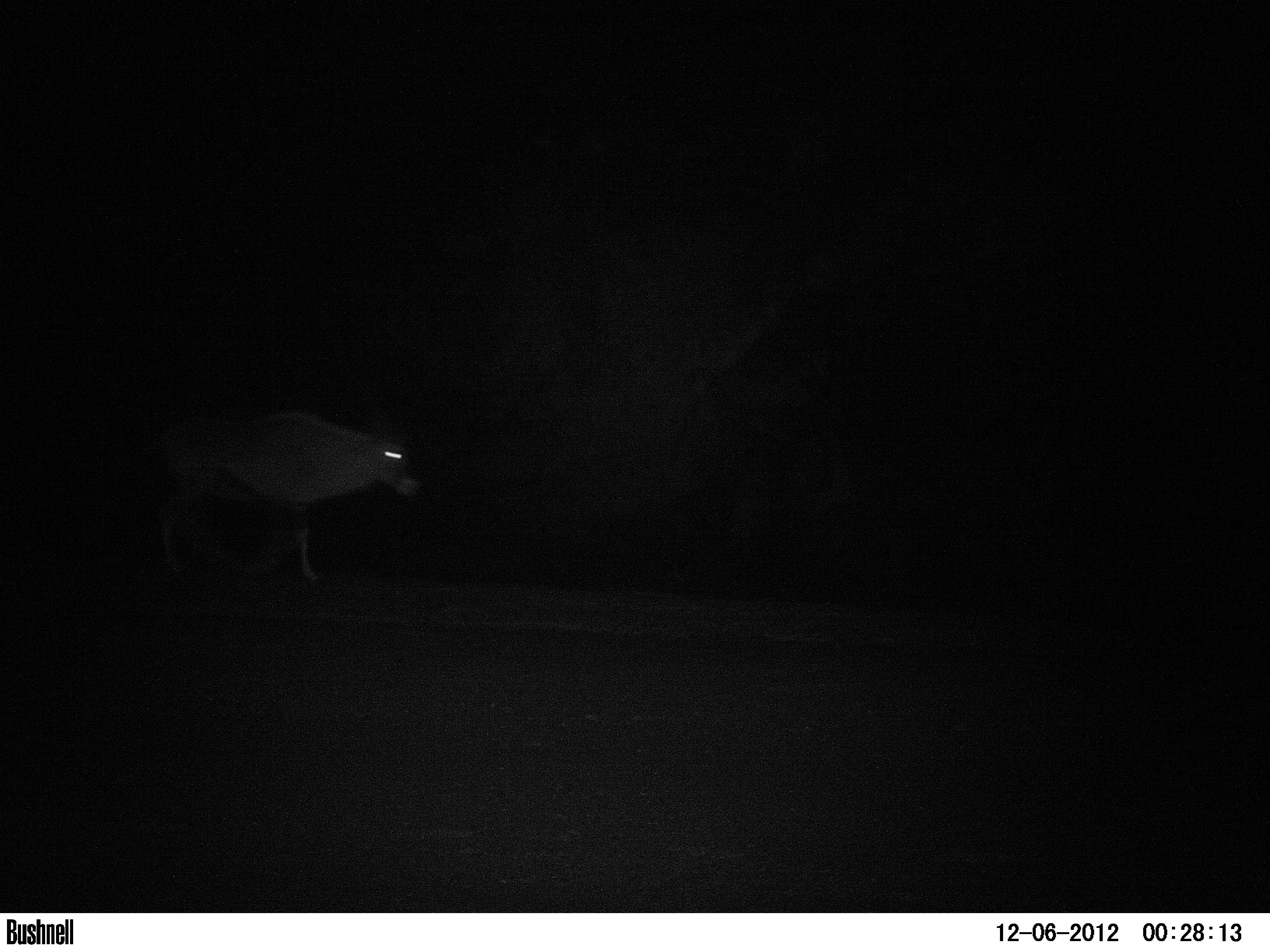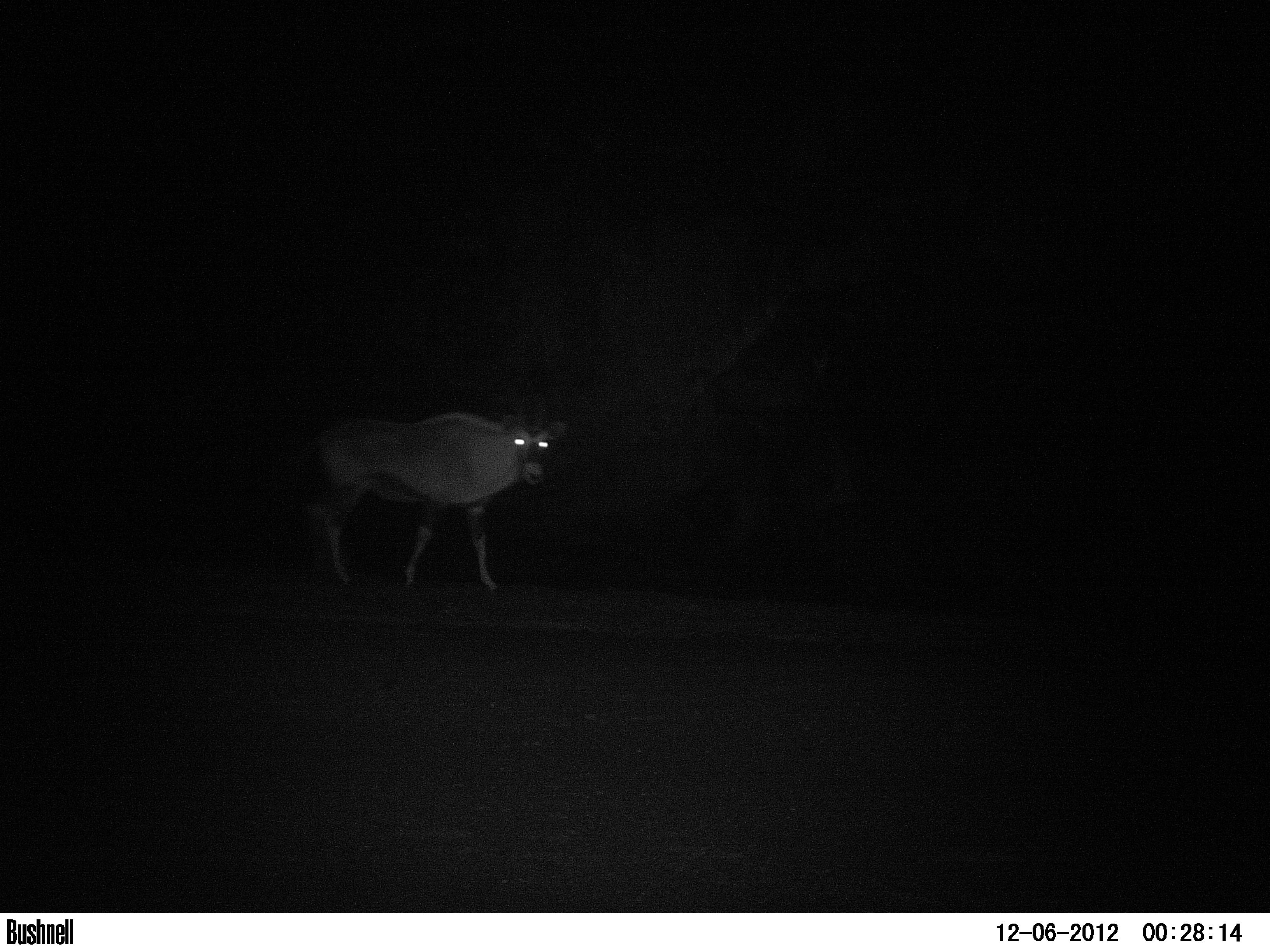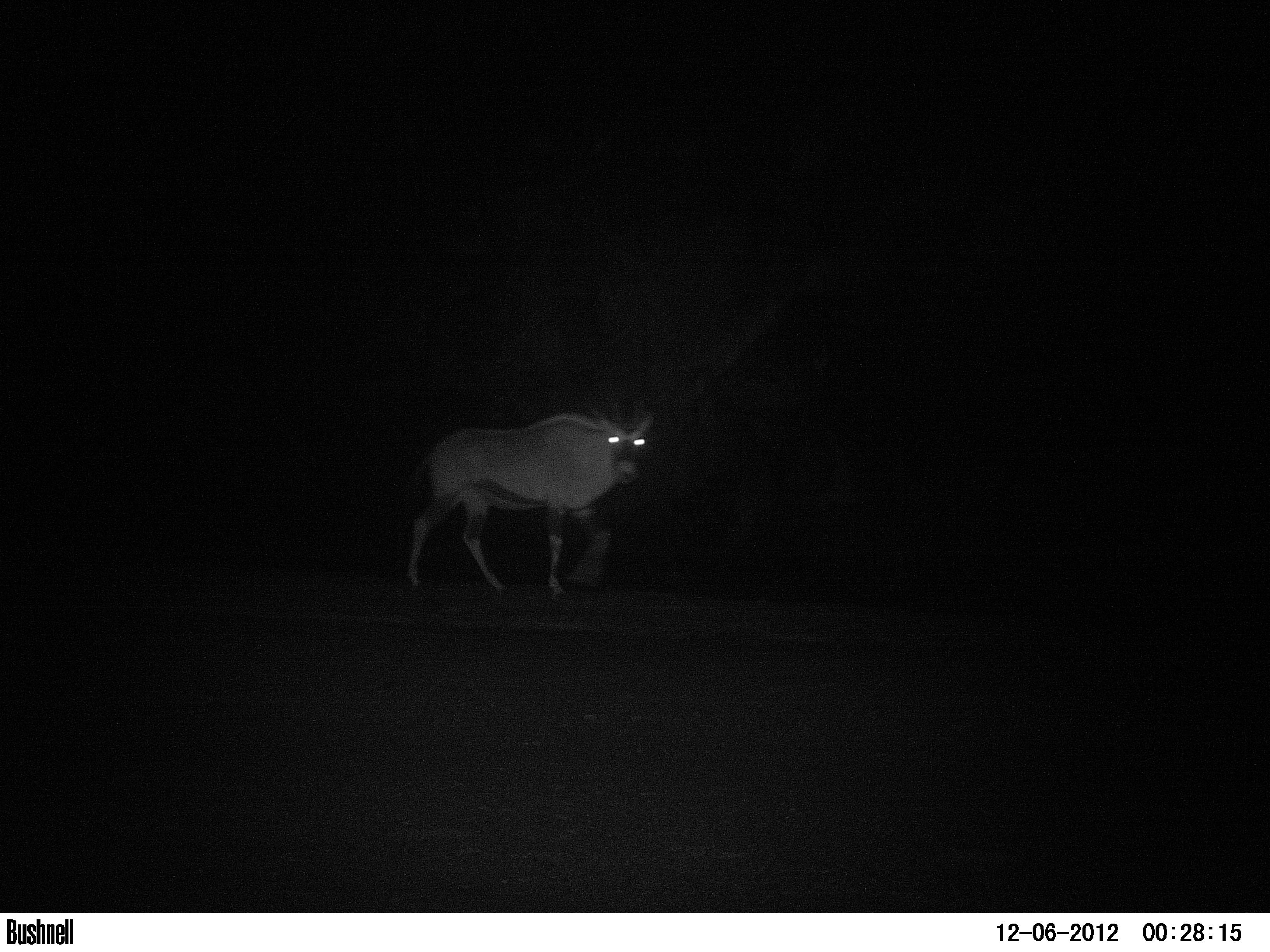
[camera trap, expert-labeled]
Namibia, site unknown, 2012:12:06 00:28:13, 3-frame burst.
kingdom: Animalia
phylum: Chordata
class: Mammalia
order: Artiodactyla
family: Bovidae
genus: Oryx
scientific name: Oryx gazella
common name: gemsbok